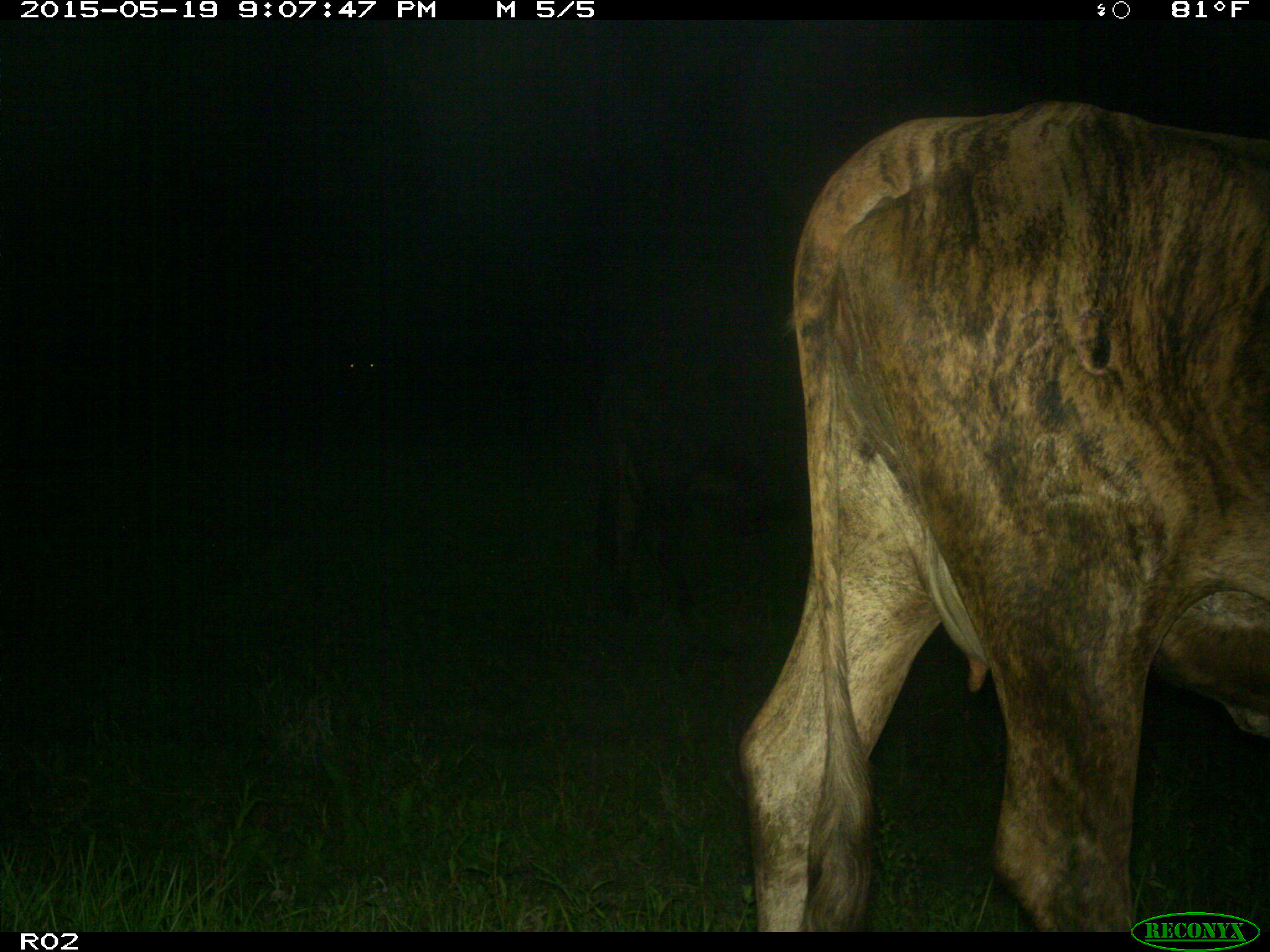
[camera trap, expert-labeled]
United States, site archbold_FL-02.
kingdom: Animalia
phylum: Chordata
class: Mammalia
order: Artiodactyla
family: Bovidae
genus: Bos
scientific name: Bos taurus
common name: domestic cow